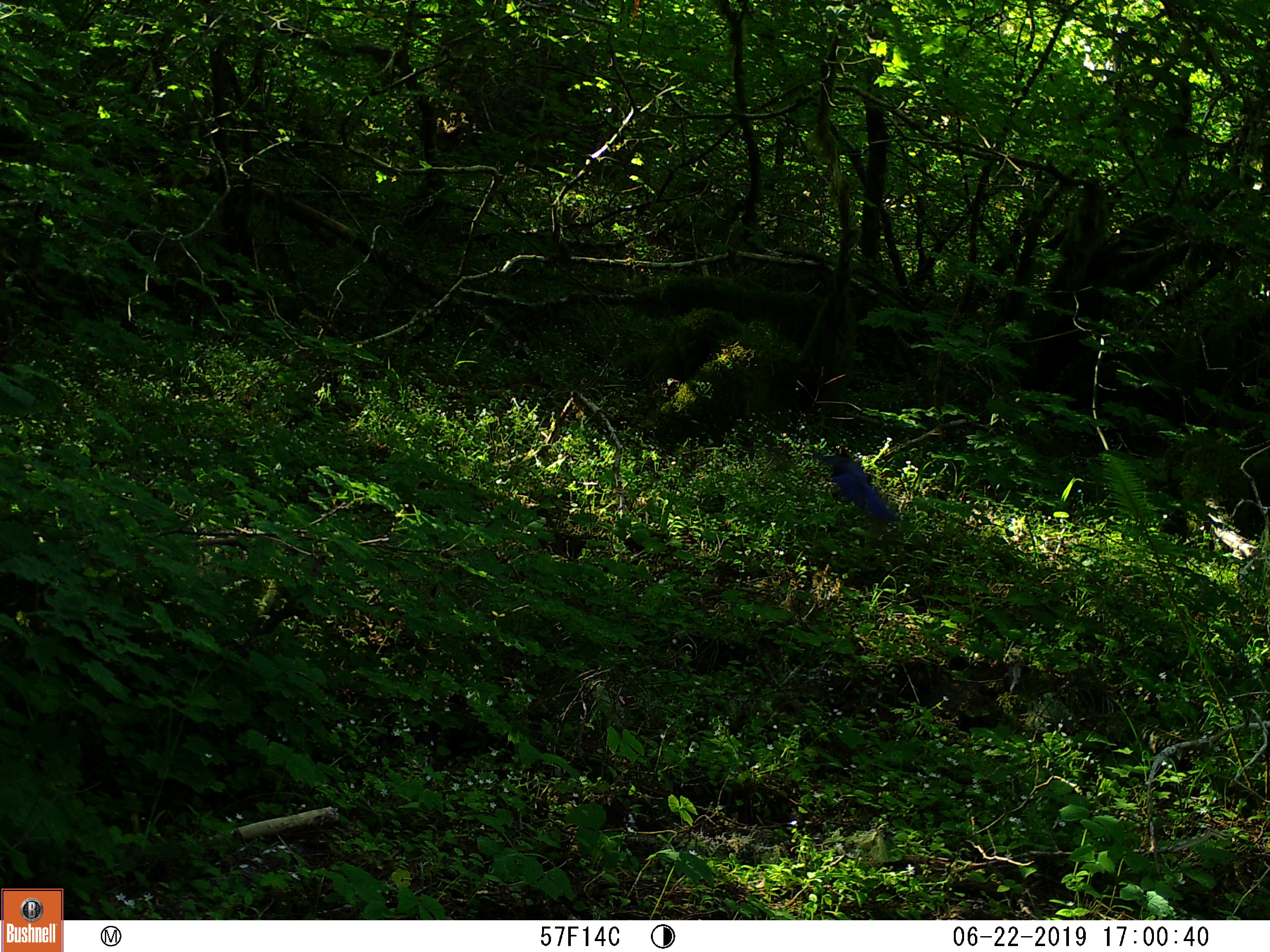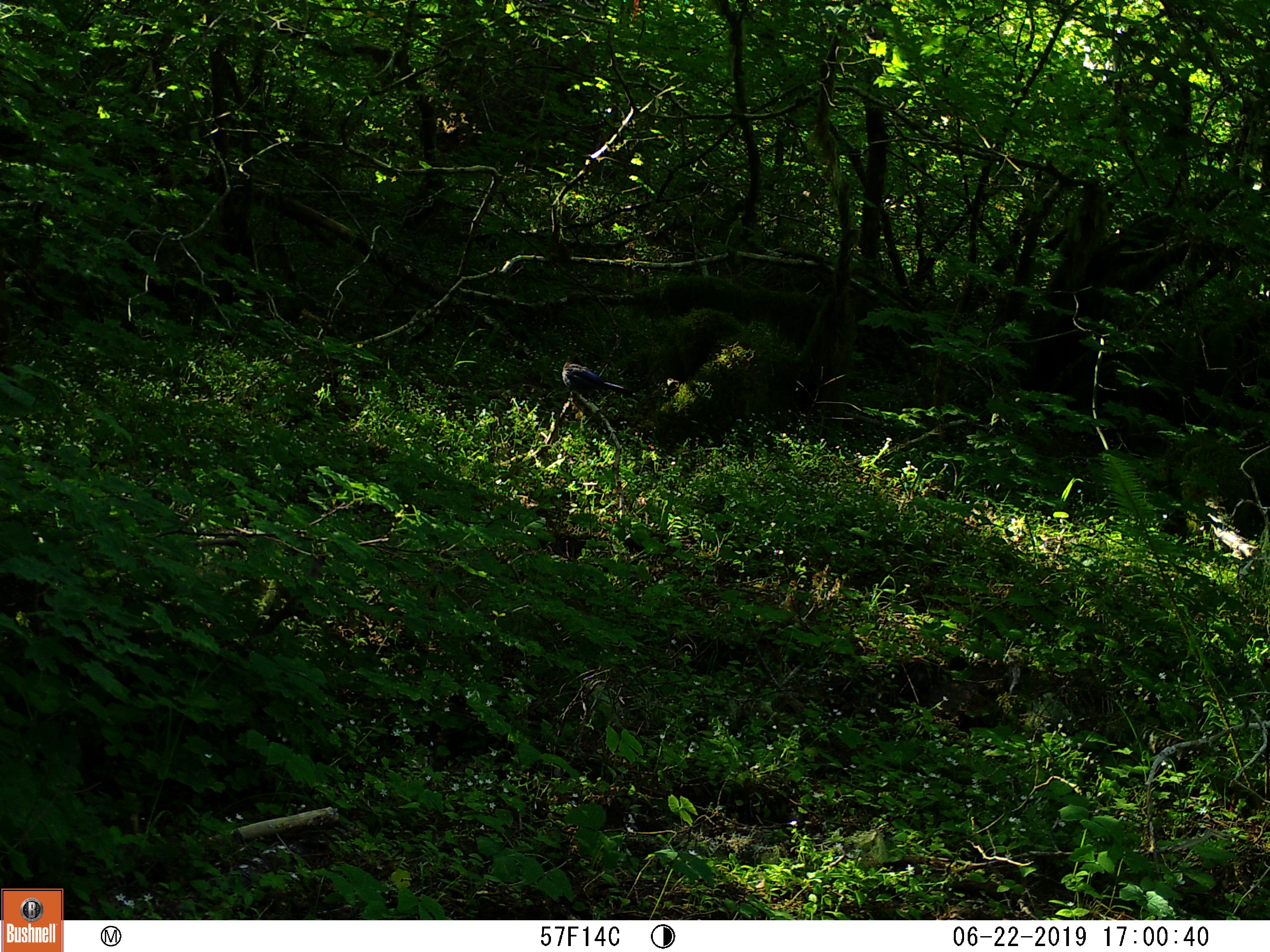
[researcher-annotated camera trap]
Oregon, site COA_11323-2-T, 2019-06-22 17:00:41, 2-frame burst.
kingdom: Animalia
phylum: Chordata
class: Aves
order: Passeriformes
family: Corvidae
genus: Cyanocitta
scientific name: Cyanocitta stelleri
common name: steller's jay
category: stellers jay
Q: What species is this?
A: Stellers jay (steller's jay) (Cyanocitta stelleri).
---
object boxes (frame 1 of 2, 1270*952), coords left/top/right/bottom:
stellers jay: 813/440/903/528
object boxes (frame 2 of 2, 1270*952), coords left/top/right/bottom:
stellers jay: 559/355/628/399